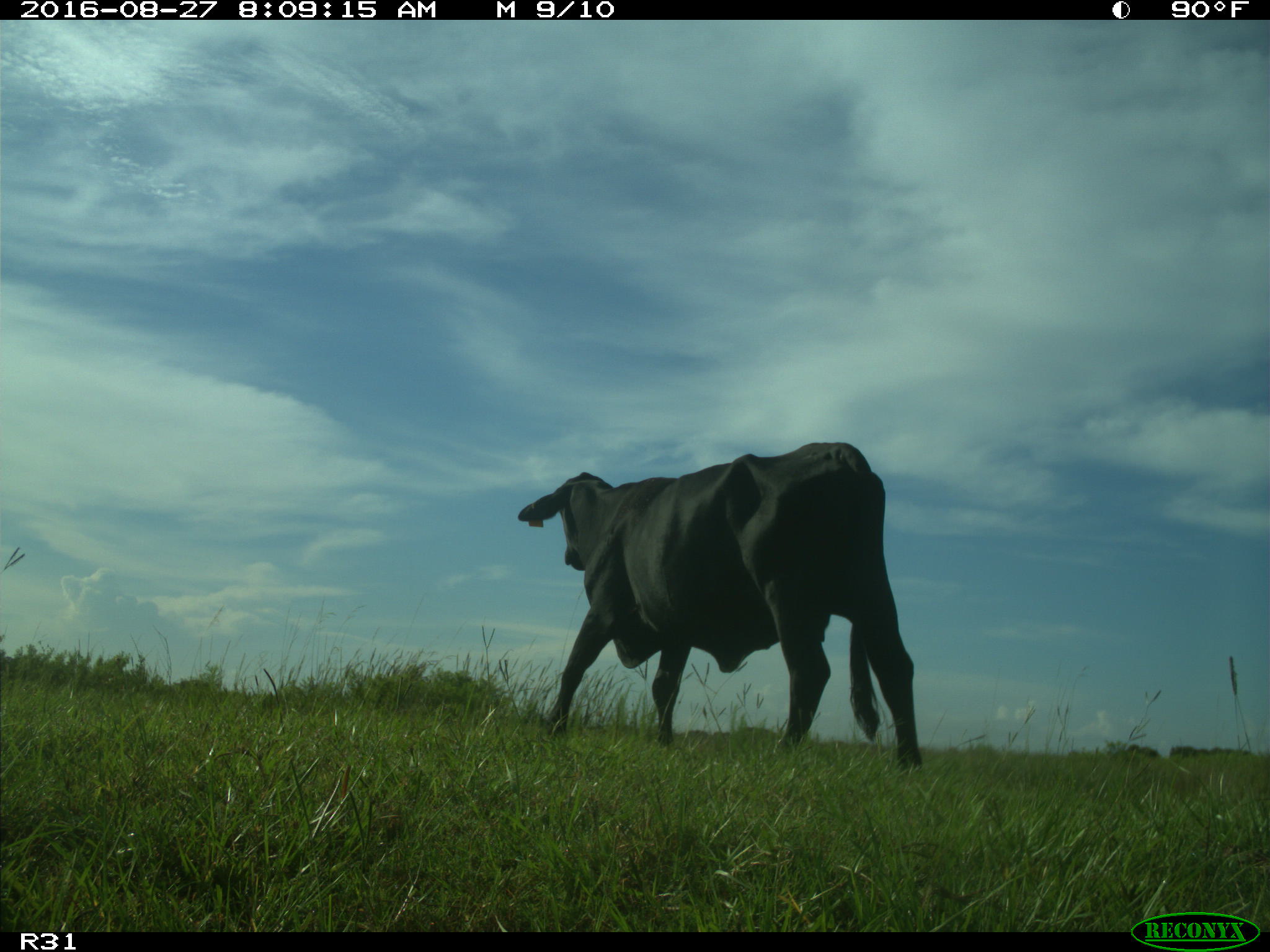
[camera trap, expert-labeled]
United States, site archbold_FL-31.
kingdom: Animalia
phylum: Chordata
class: Mammalia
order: Artiodactyla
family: Bovidae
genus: Bos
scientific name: Bos taurus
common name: domestic cow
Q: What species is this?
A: Bos taurus (domestic cow).